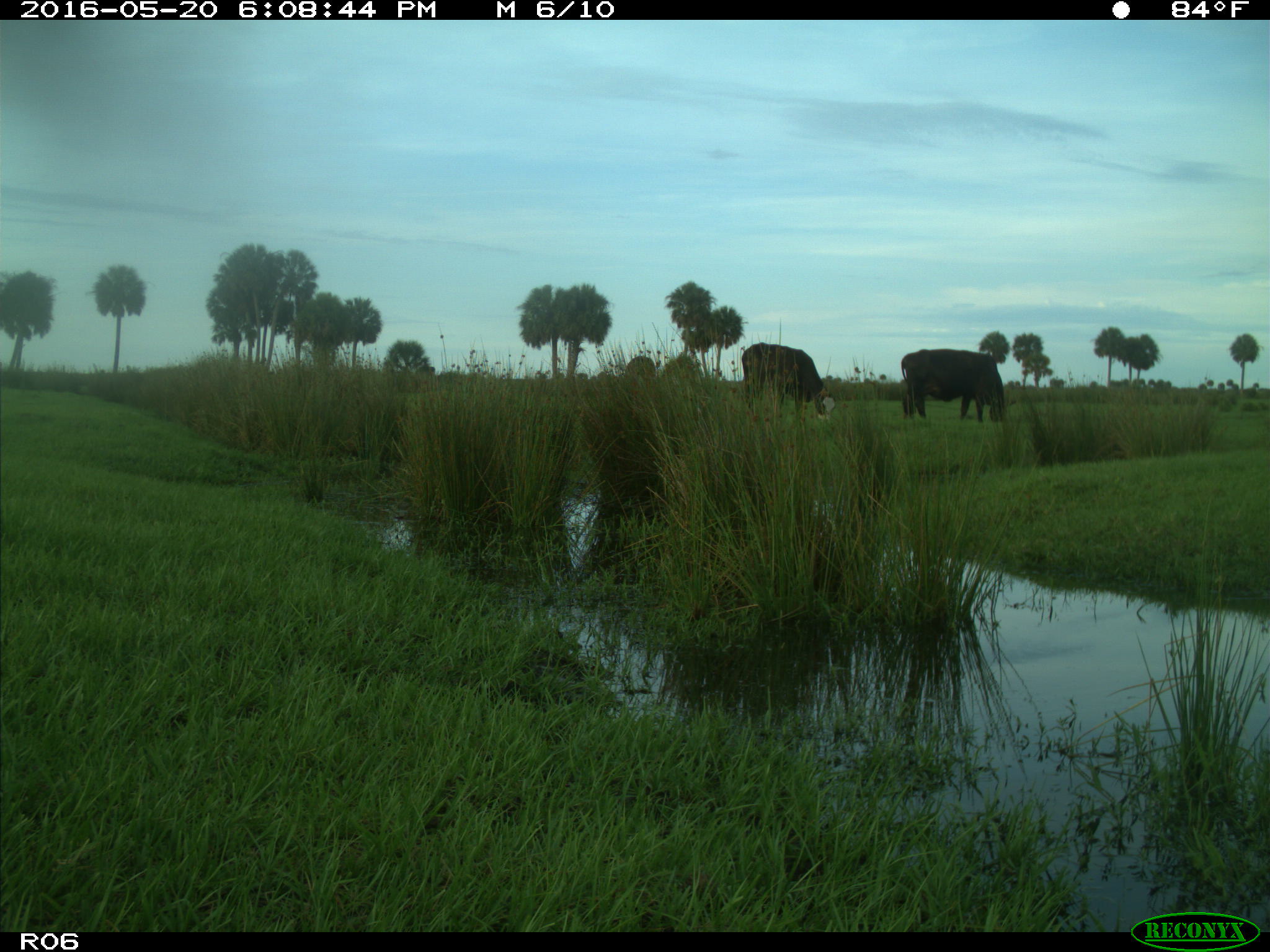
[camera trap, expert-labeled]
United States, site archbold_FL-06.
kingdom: Animalia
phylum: Chordata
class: Mammalia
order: Artiodactyla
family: Bovidae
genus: Bos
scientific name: Bos taurus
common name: domestic cow